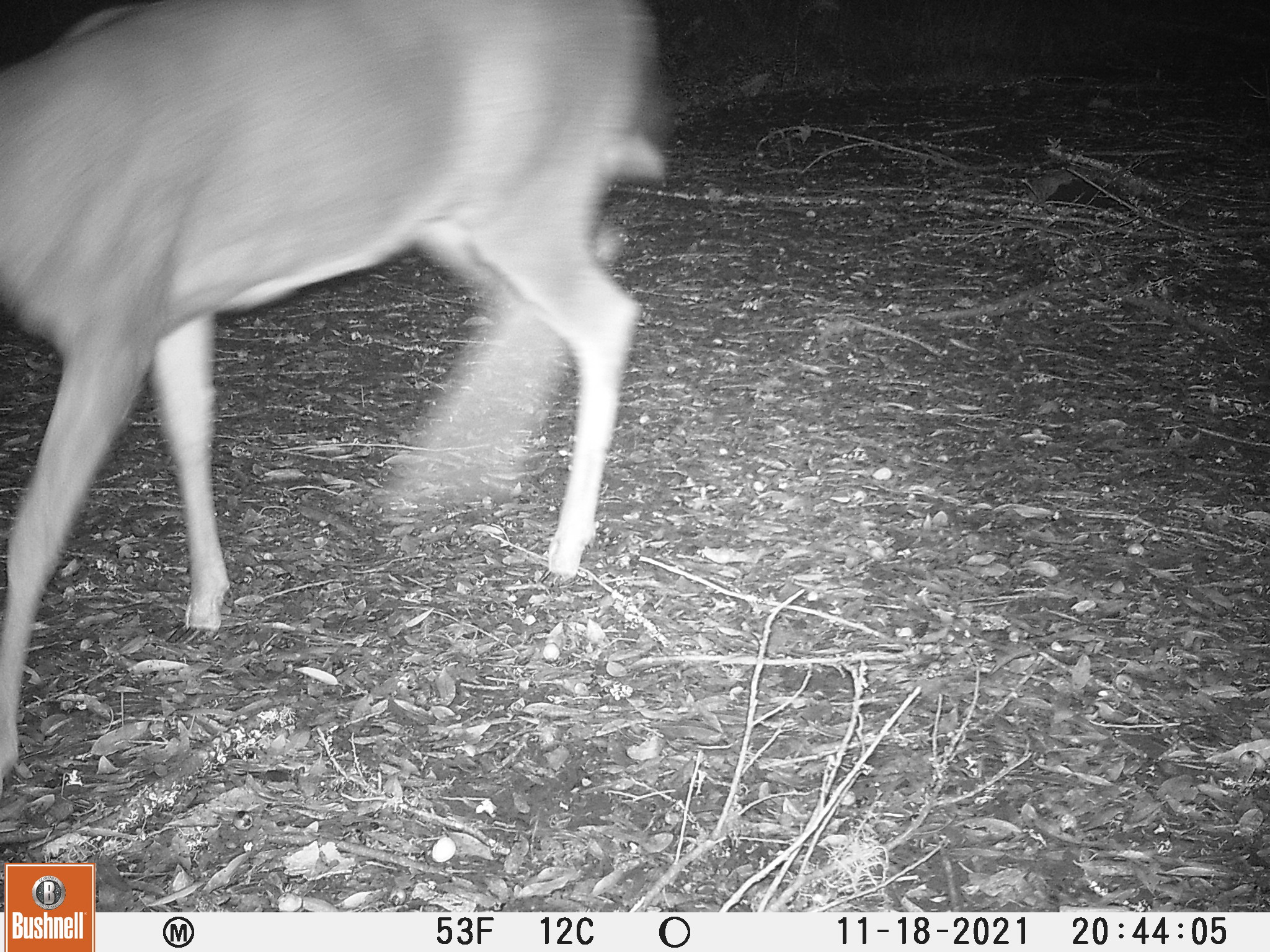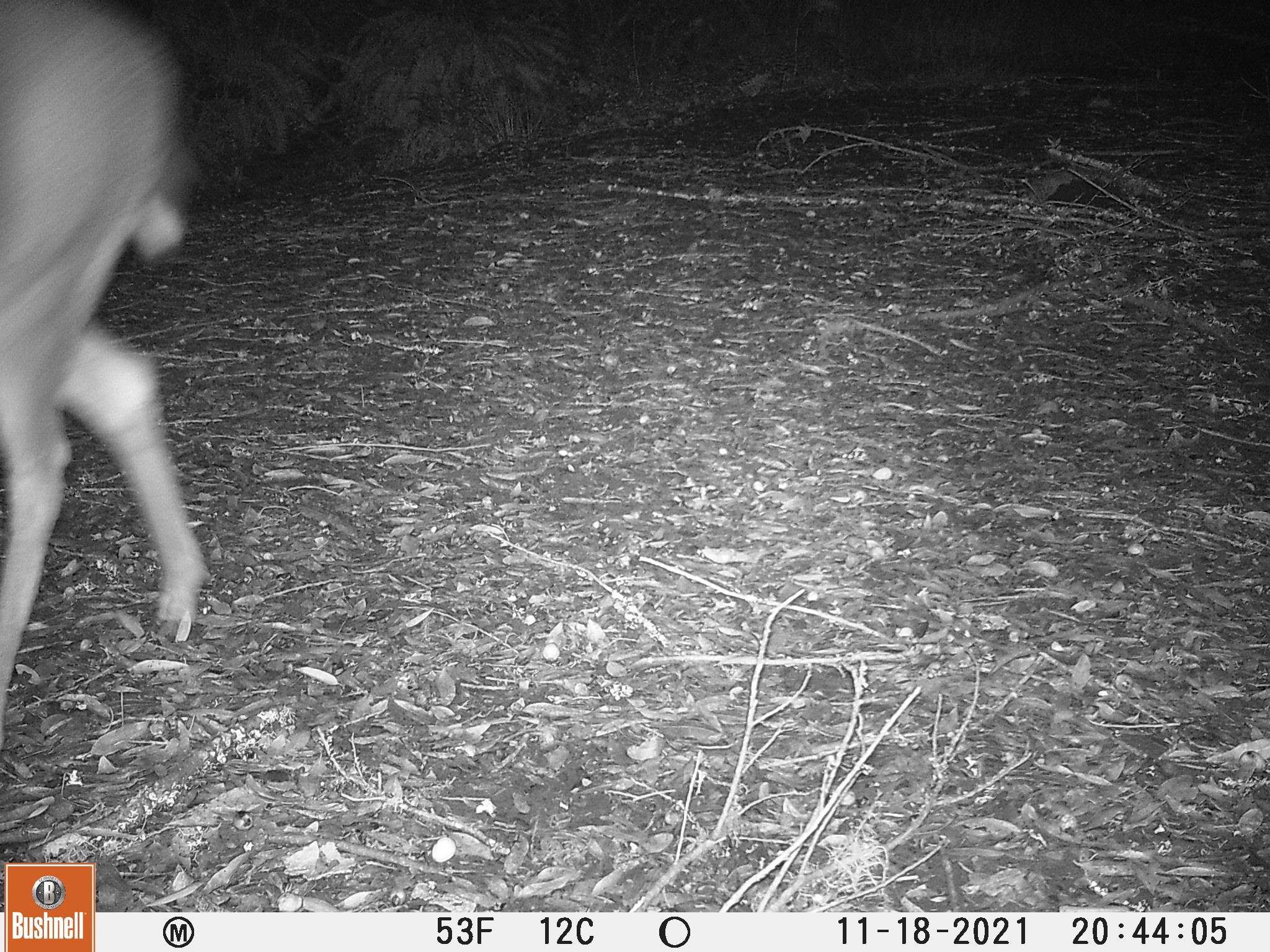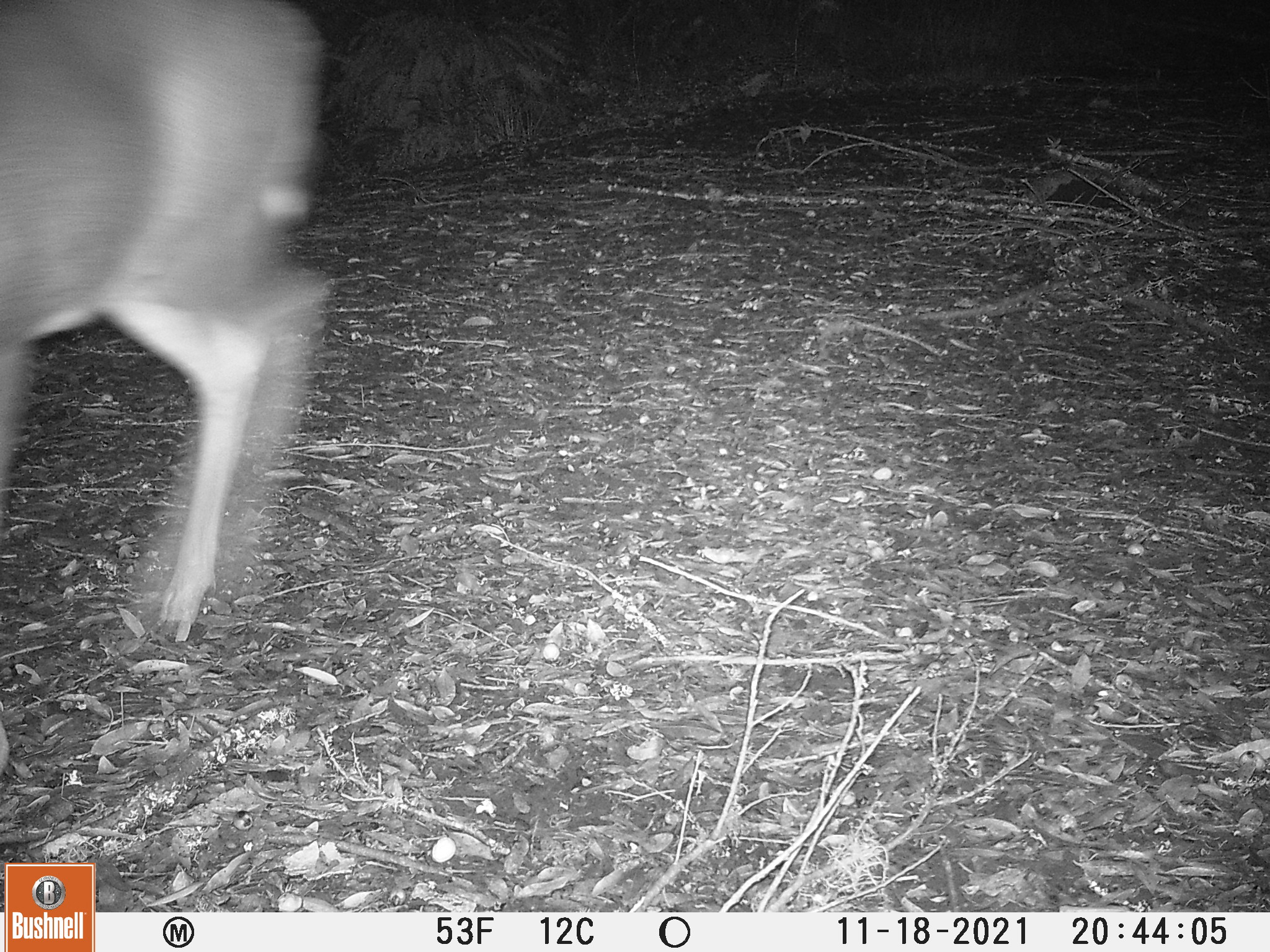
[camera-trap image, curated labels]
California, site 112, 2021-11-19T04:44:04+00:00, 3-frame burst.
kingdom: Animalia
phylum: Chordata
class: Mammalia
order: Artiodactyla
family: Cervidae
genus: Odocoileus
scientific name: Odocoileus hemionus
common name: mule deer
Mule deer (Odocoileus hemionus).